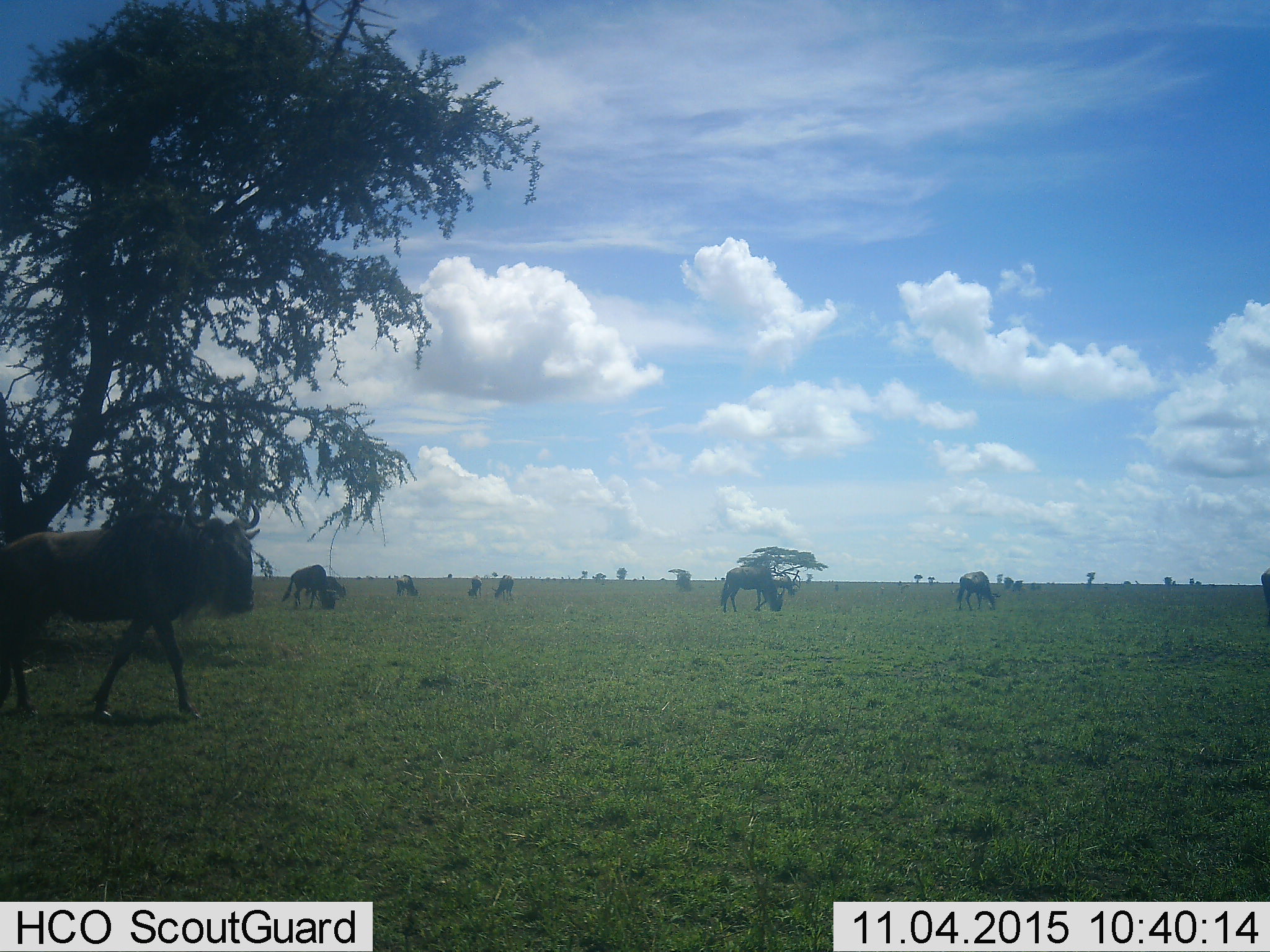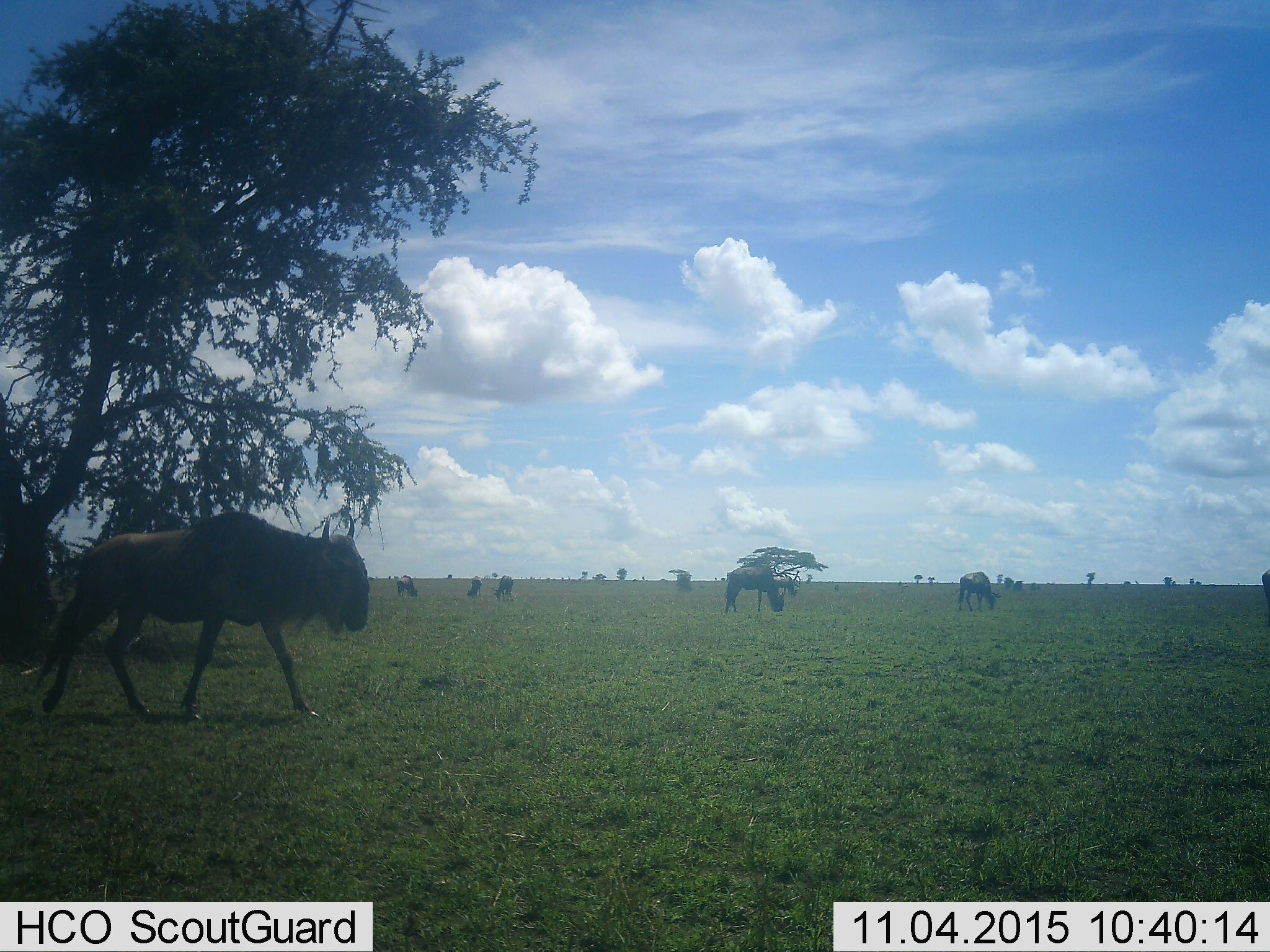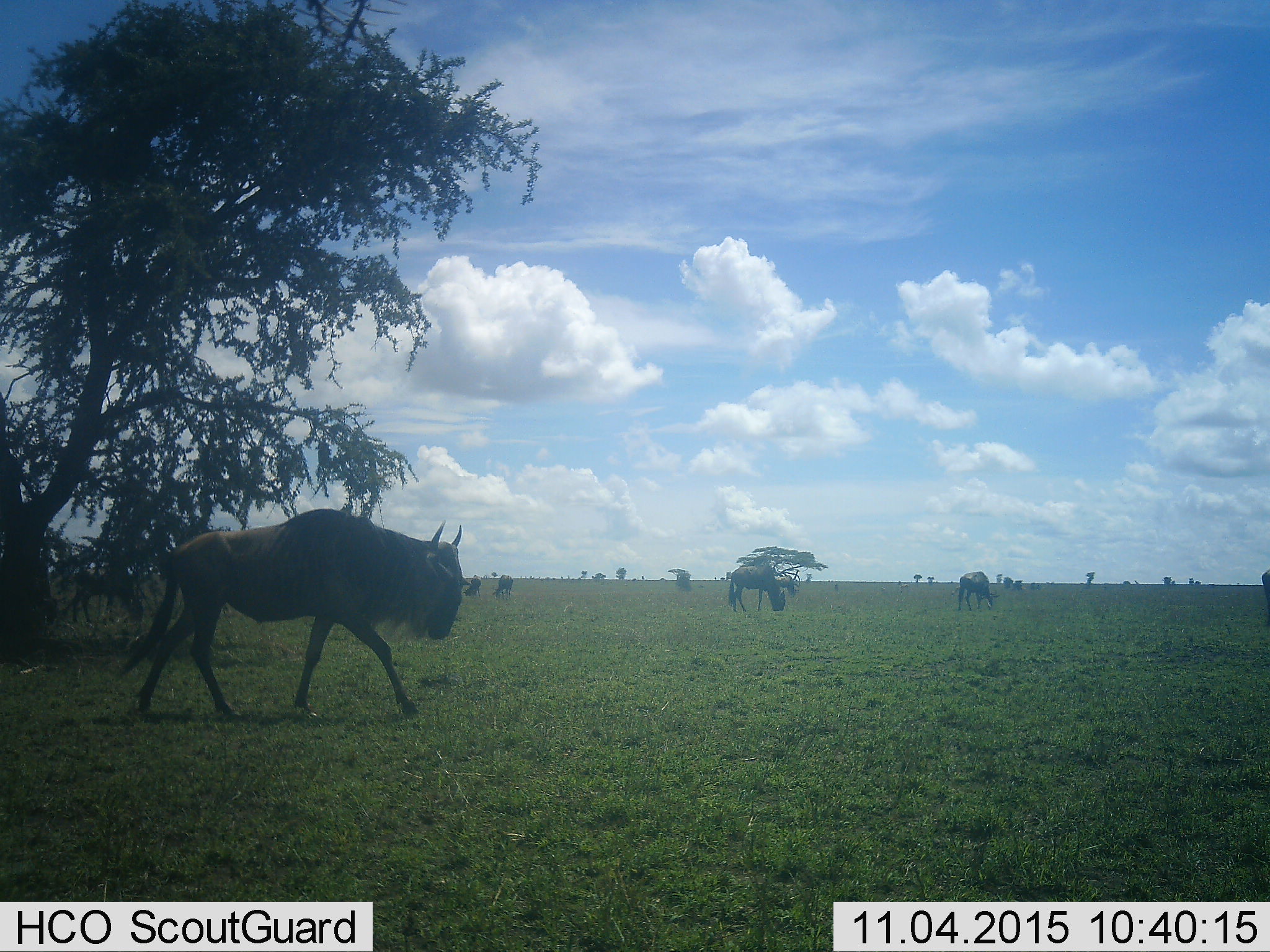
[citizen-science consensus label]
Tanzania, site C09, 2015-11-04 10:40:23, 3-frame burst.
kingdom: Animalia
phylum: Chordata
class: Mammalia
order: Artiodactyla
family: Bovidae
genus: Connochaetes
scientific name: Connochaetes taurinus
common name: blue wildebeest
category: wildebeest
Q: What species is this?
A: Wildebeest (blue wildebeest) (Connochaetes taurinus).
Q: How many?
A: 9.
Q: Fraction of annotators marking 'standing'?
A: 64%.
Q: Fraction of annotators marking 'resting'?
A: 7%.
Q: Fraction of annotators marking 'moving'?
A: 71%.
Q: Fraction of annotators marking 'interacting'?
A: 7%.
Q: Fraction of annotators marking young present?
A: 14%.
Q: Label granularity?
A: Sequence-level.